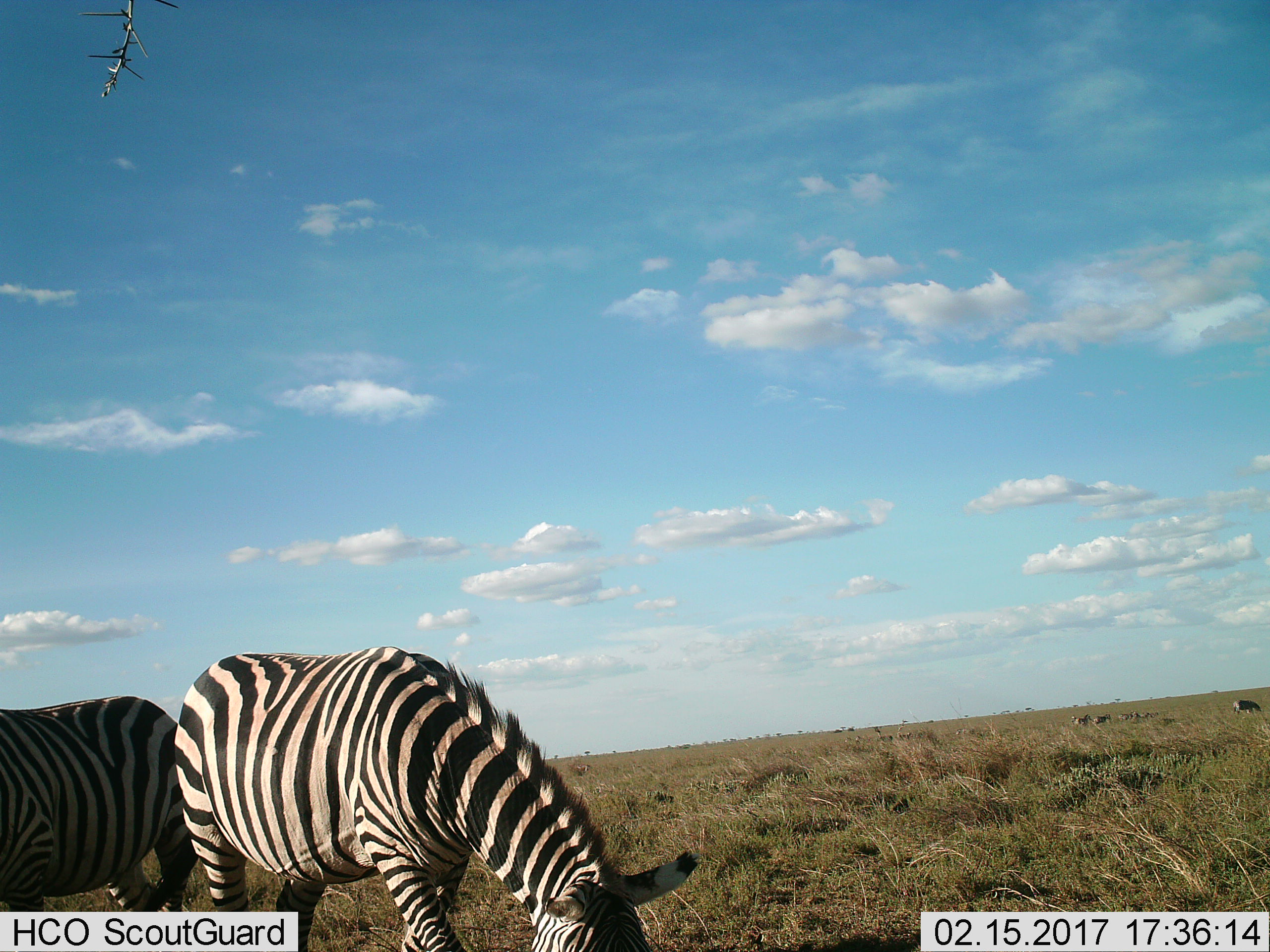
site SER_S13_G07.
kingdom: Animalia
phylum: Chordata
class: Mammalia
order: Perissodactyla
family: Equidae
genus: Equus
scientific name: Equus quagga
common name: plains zebra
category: zebraplains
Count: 7.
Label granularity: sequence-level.